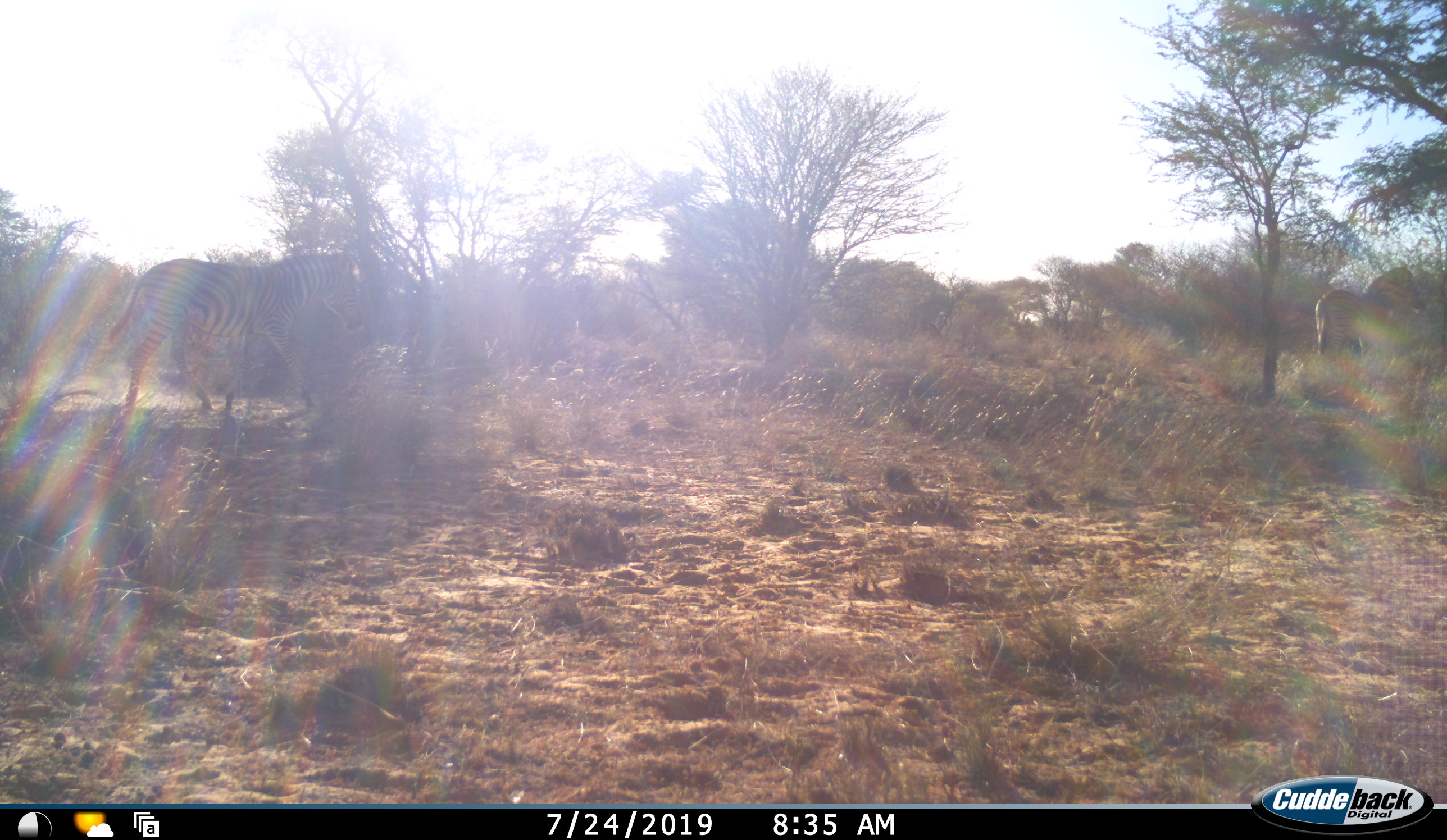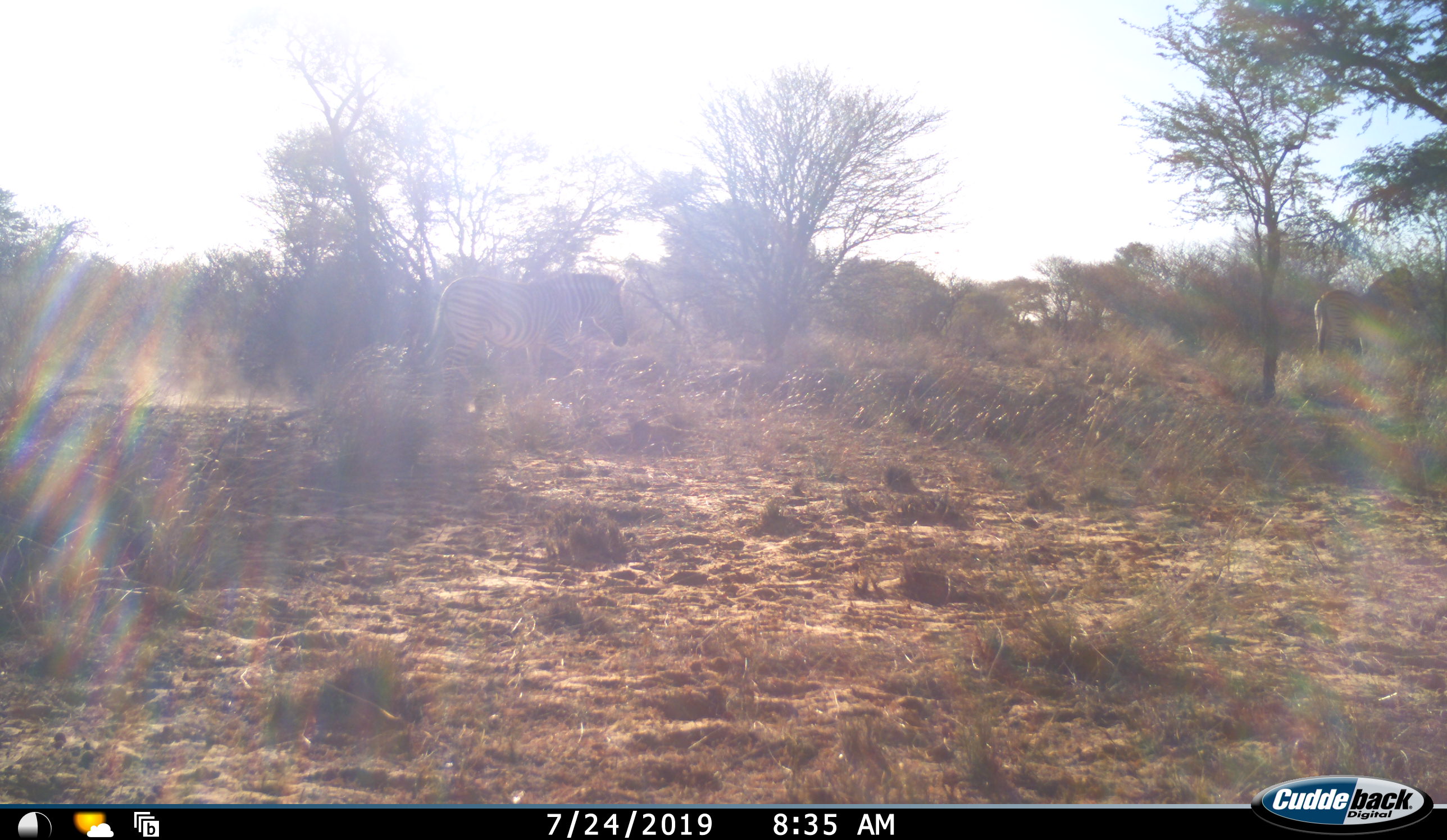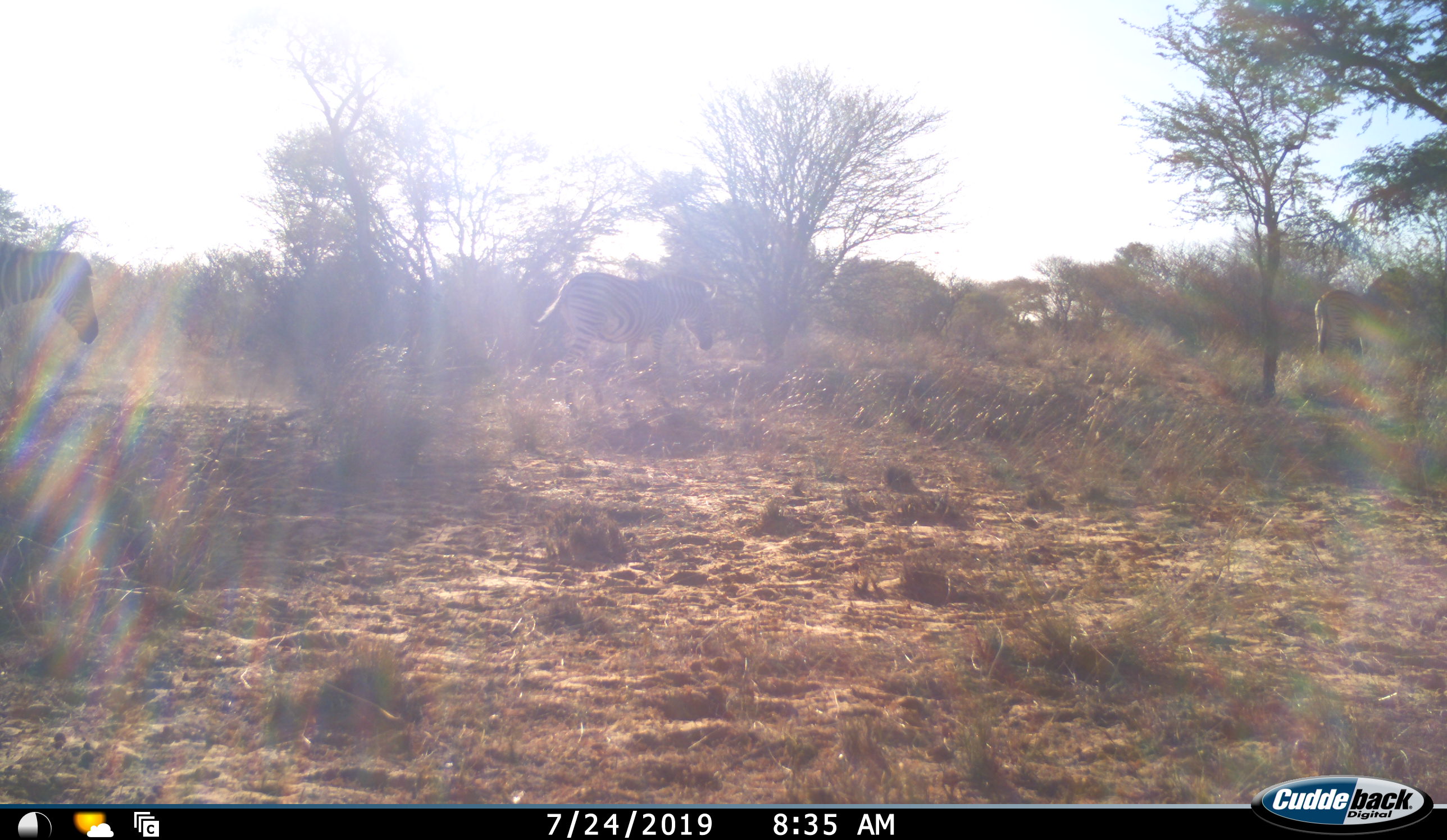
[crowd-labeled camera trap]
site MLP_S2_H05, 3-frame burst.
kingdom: Animalia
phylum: Chordata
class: Mammalia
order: Perissodactyla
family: Equidae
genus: Equus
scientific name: Equus quagga burchellii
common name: burchell's zebra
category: zebraburchells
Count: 2.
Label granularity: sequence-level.